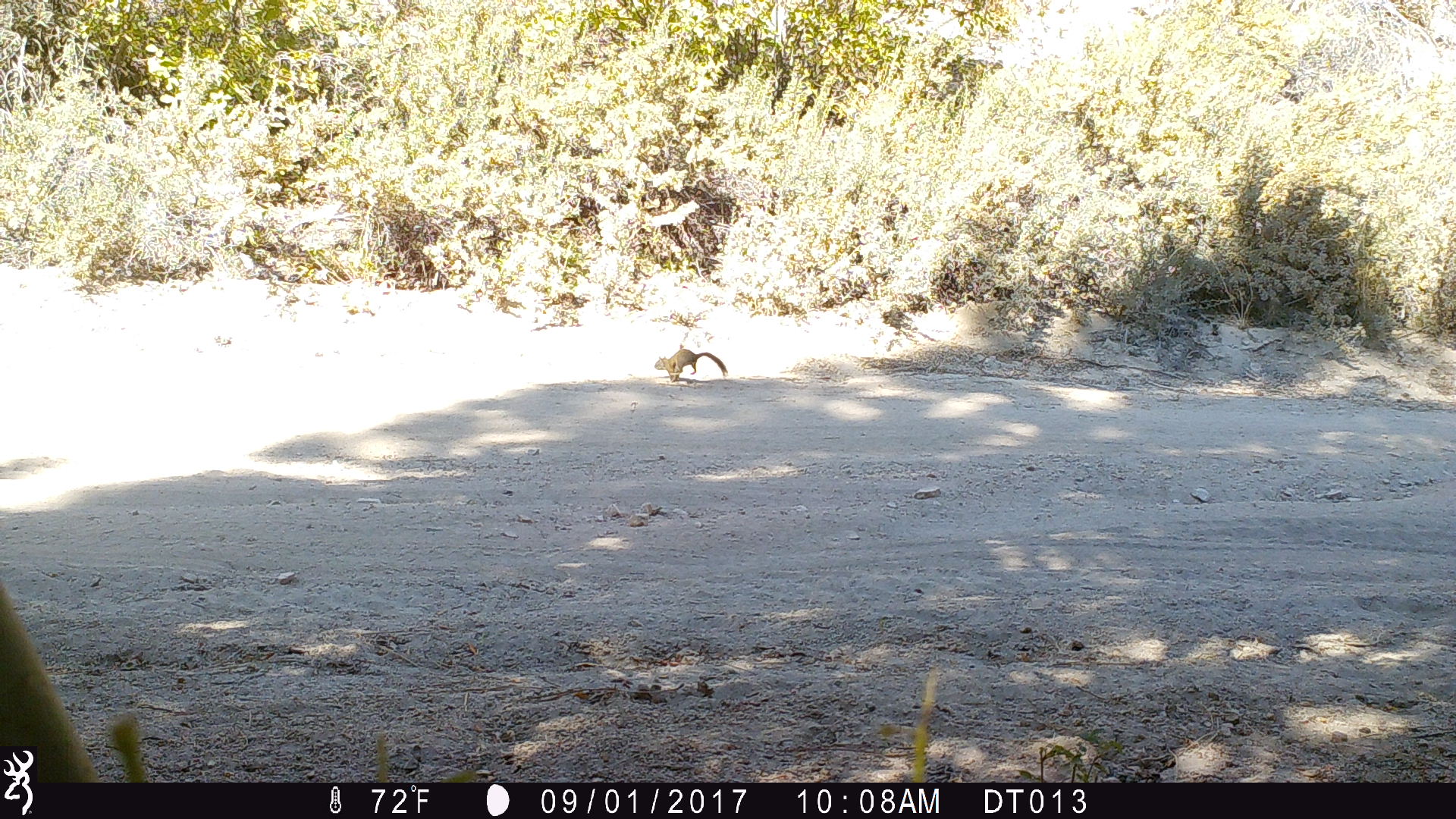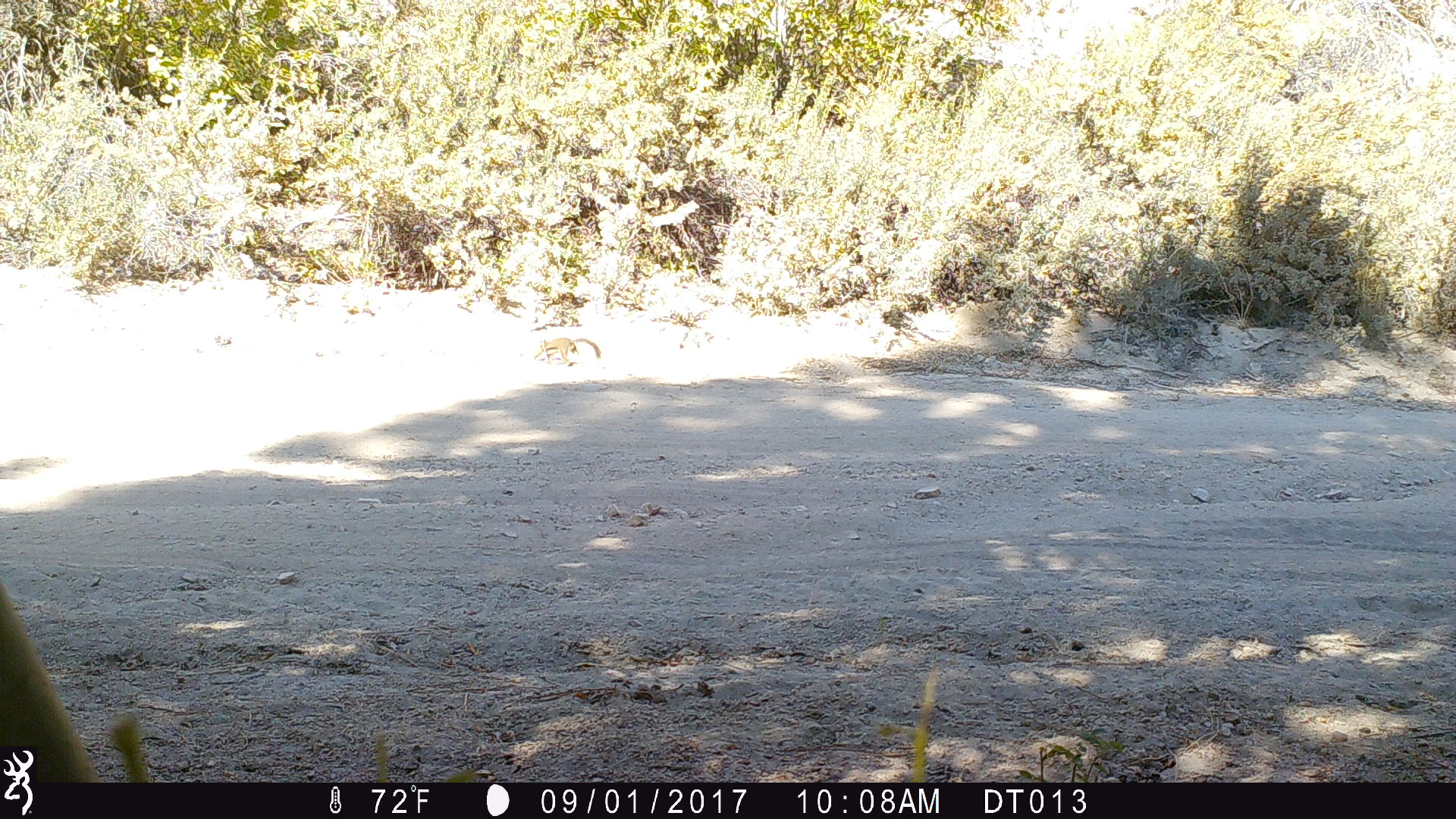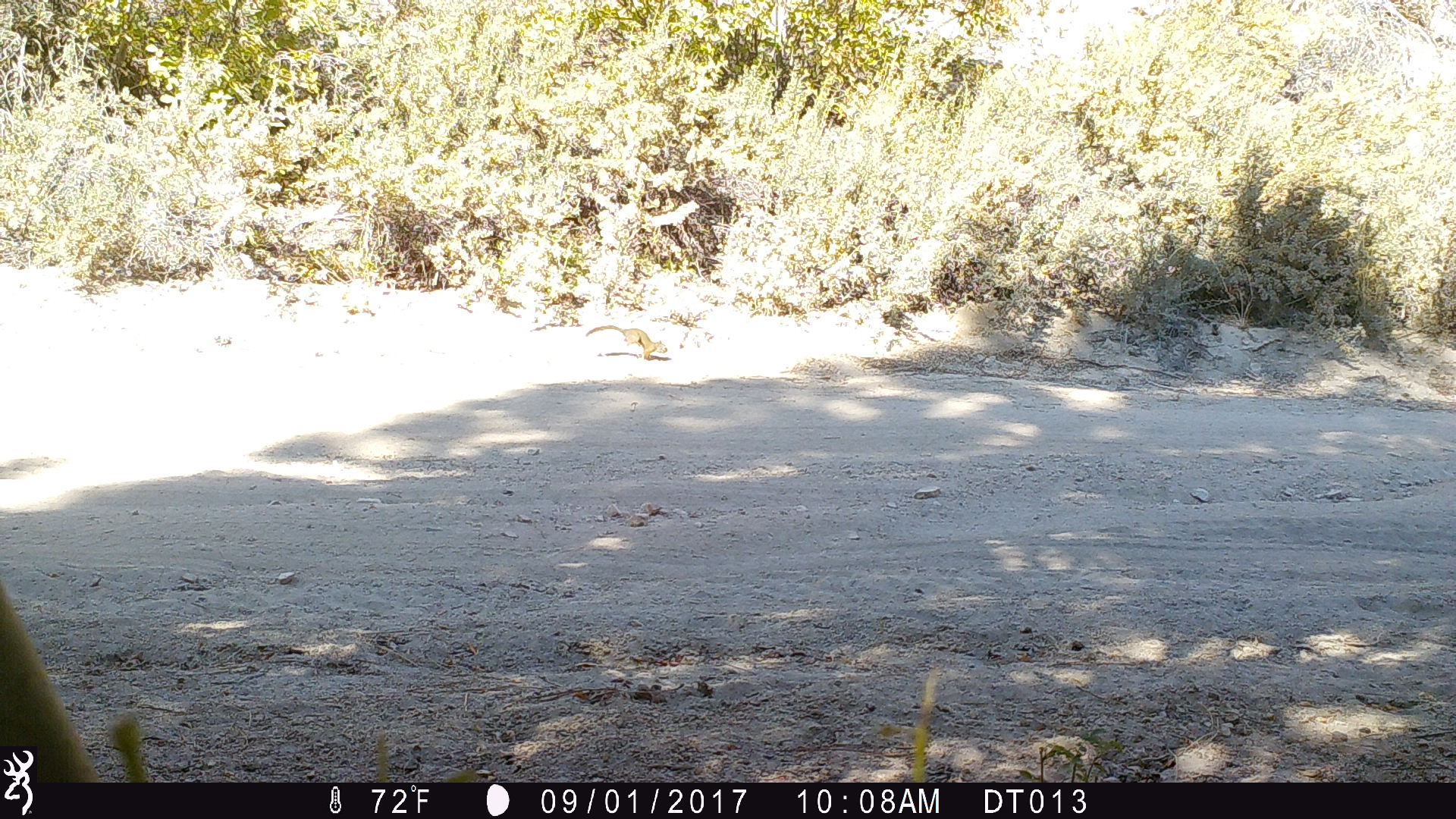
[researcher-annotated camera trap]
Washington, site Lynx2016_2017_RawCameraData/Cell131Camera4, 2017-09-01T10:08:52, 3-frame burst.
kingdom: Animalia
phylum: Chordata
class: Mammalia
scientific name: Mammalia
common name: small mammal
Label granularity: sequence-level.